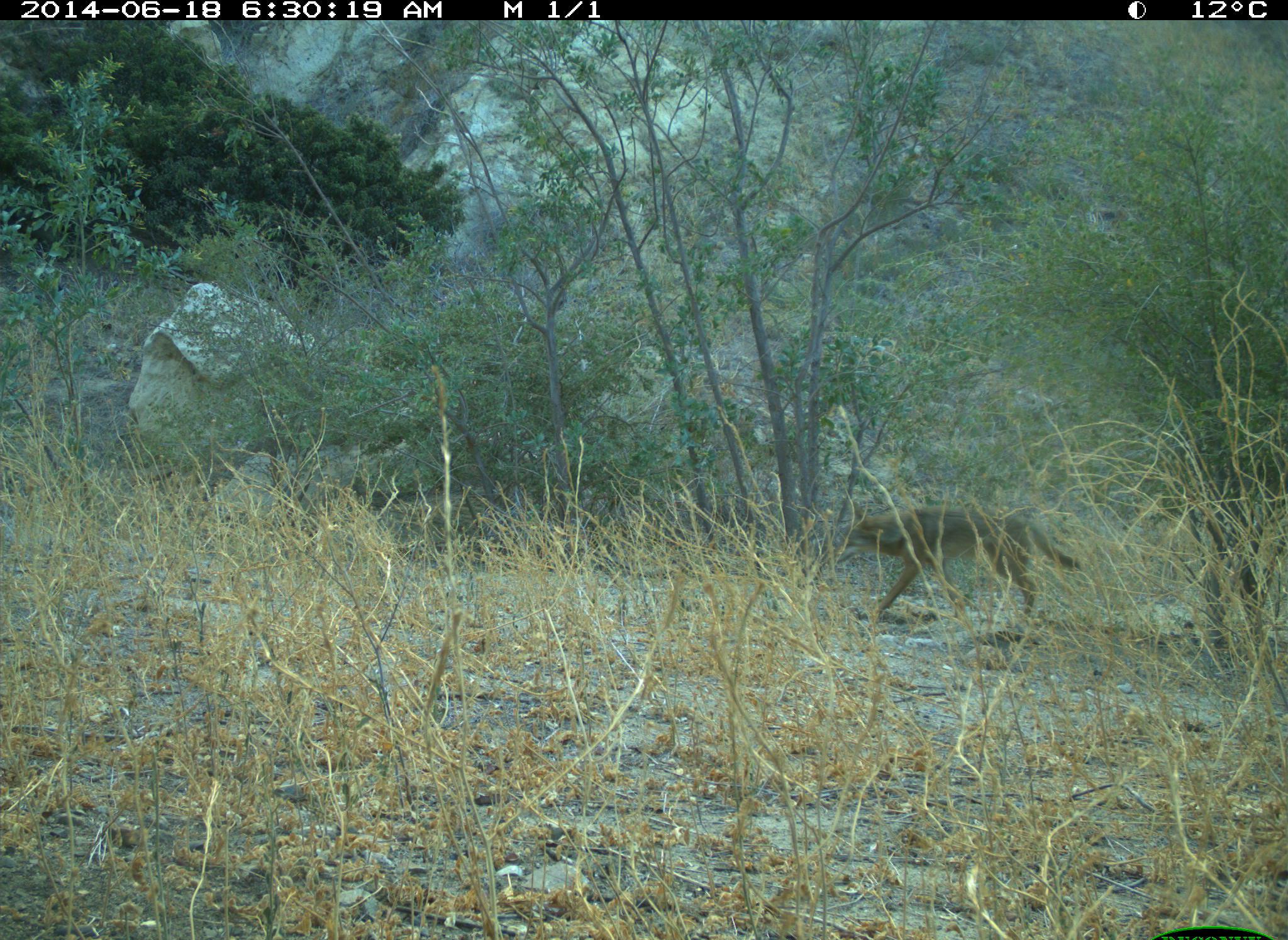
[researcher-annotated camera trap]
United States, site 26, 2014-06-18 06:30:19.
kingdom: Animalia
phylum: Chordata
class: Mammalia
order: Carnivora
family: Canidae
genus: Canis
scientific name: Canis latrans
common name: coyote